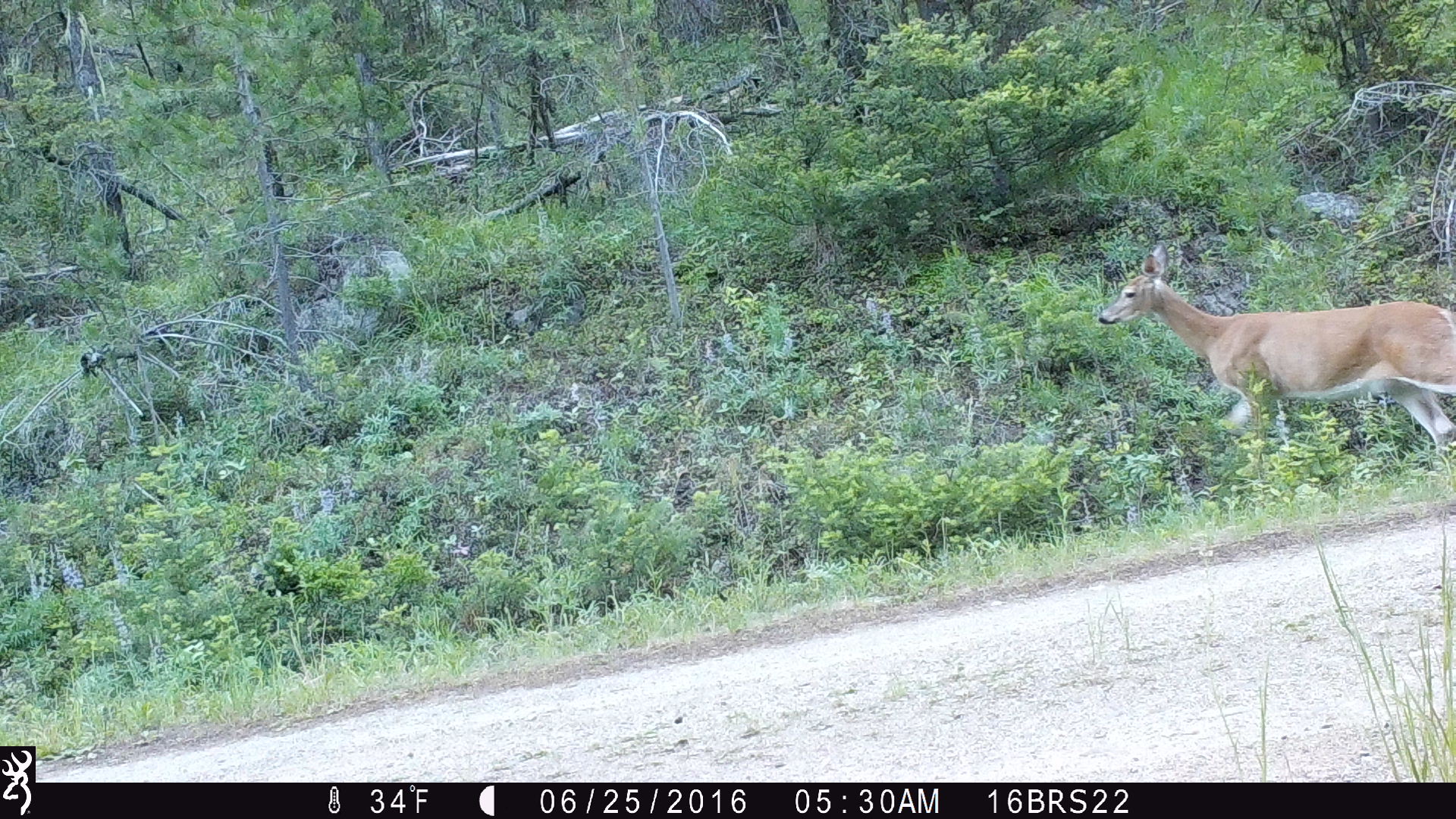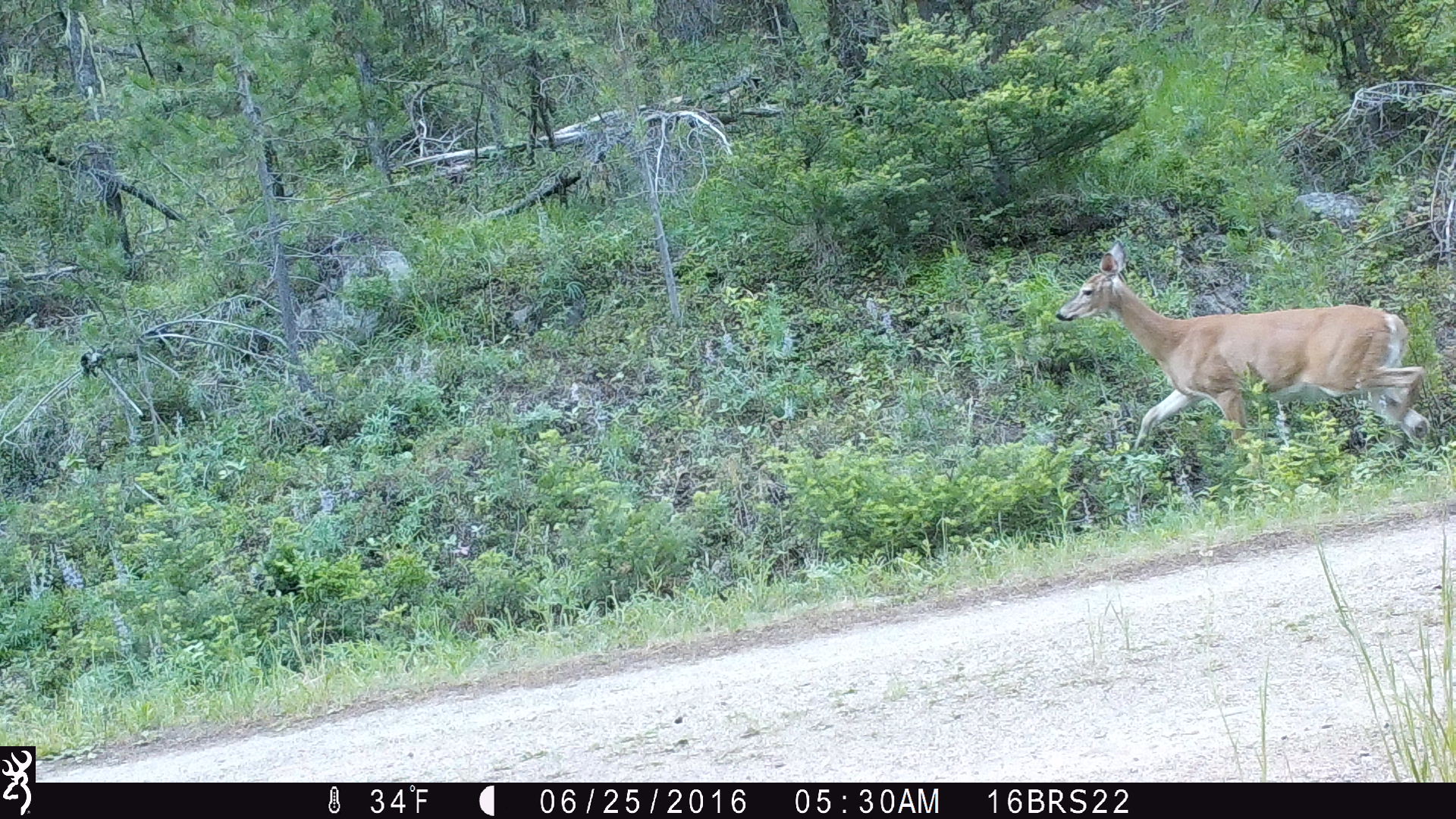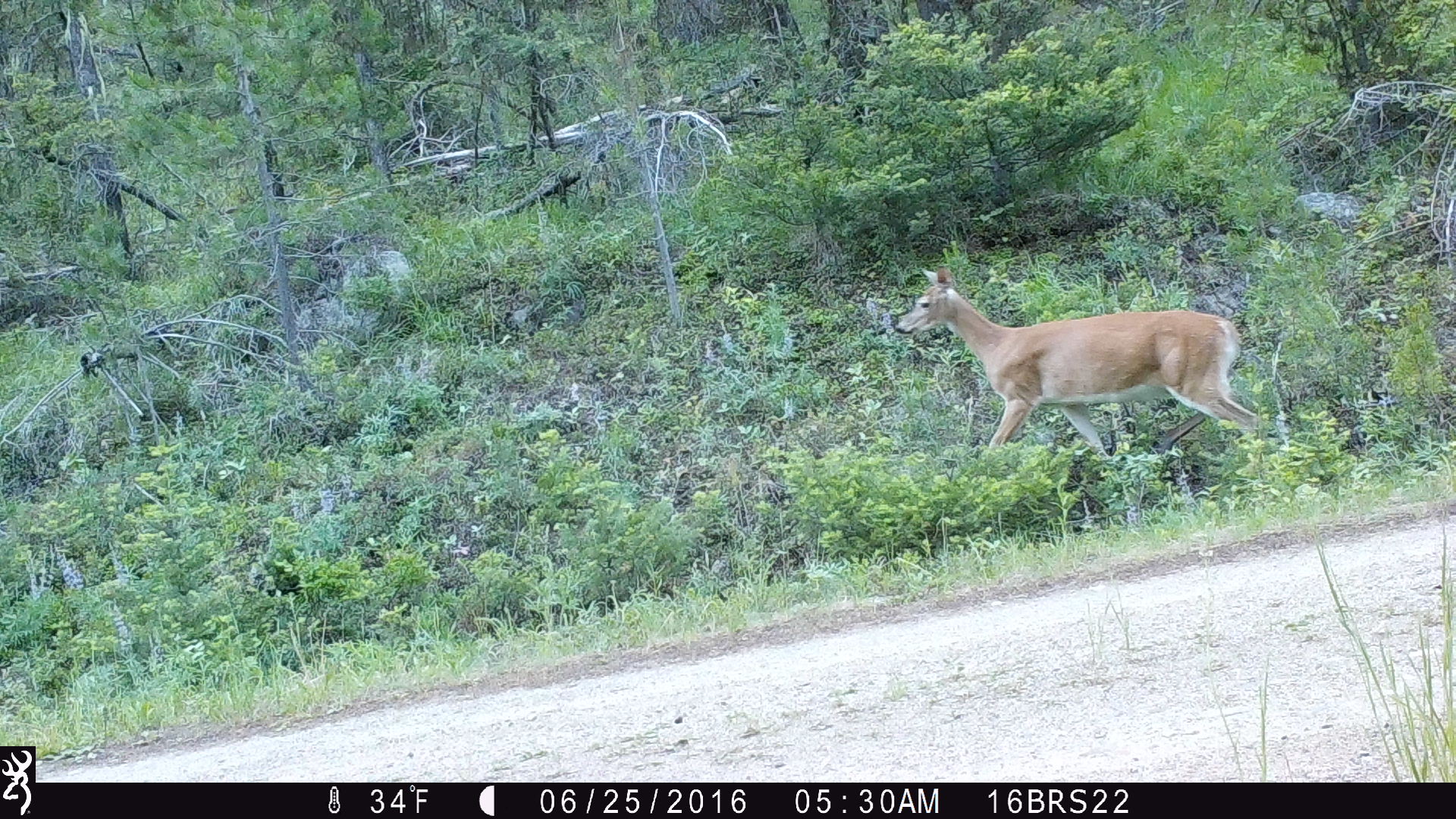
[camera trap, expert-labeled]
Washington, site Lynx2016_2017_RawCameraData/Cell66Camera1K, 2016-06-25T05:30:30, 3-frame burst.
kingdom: Animalia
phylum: Chordata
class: Mammalia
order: Artiodactyla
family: Cervidae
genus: Odocoileus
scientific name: Odocoileus virginianus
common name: white-tailed deer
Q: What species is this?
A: Odocoileus virginianus (white-tailed deer).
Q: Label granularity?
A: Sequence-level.